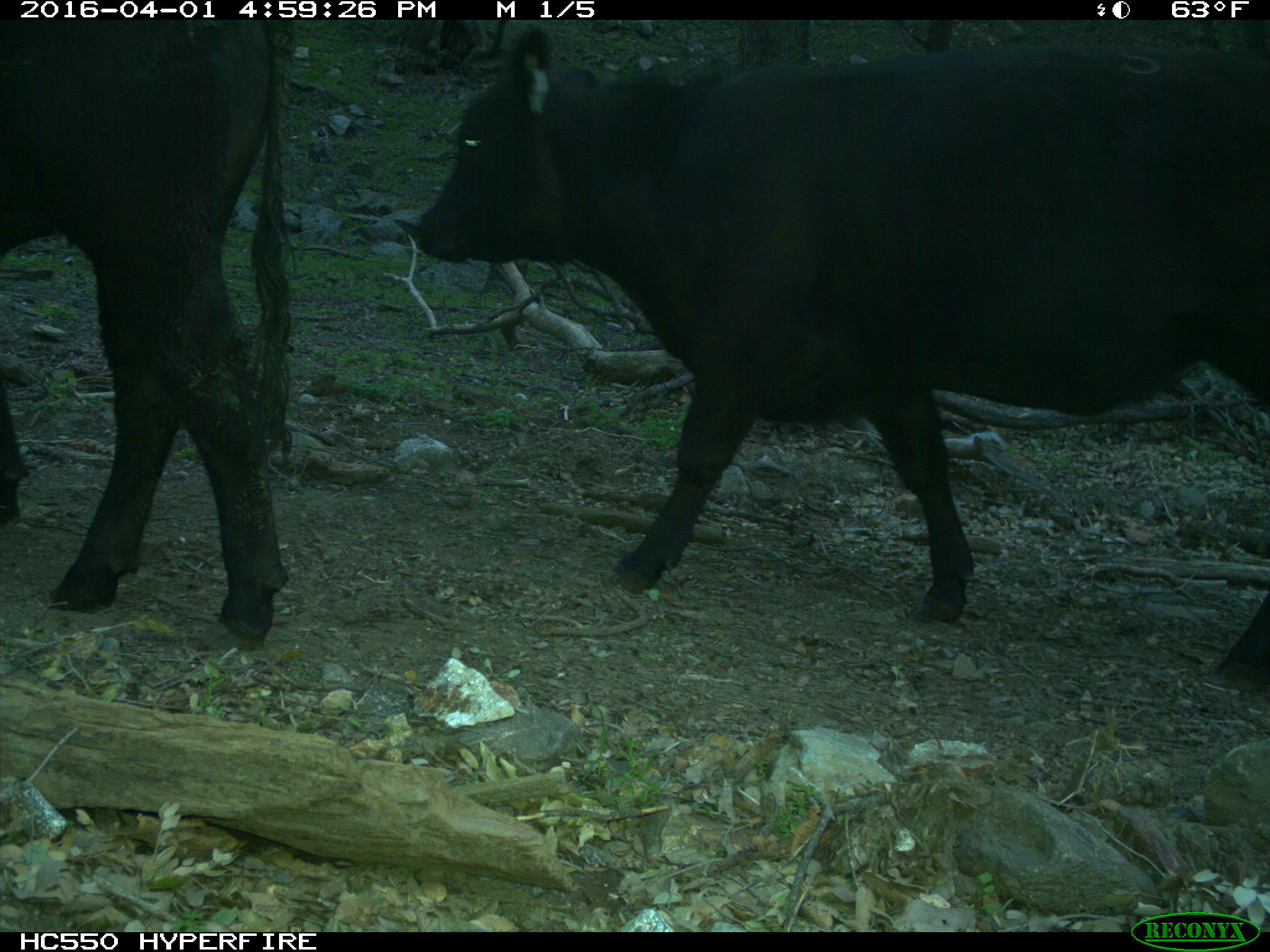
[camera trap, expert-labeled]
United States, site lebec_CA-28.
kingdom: Animalia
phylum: Chordata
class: Mammalia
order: Artiodactyla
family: Bovidae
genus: Bos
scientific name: Bos taurus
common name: domestic cow